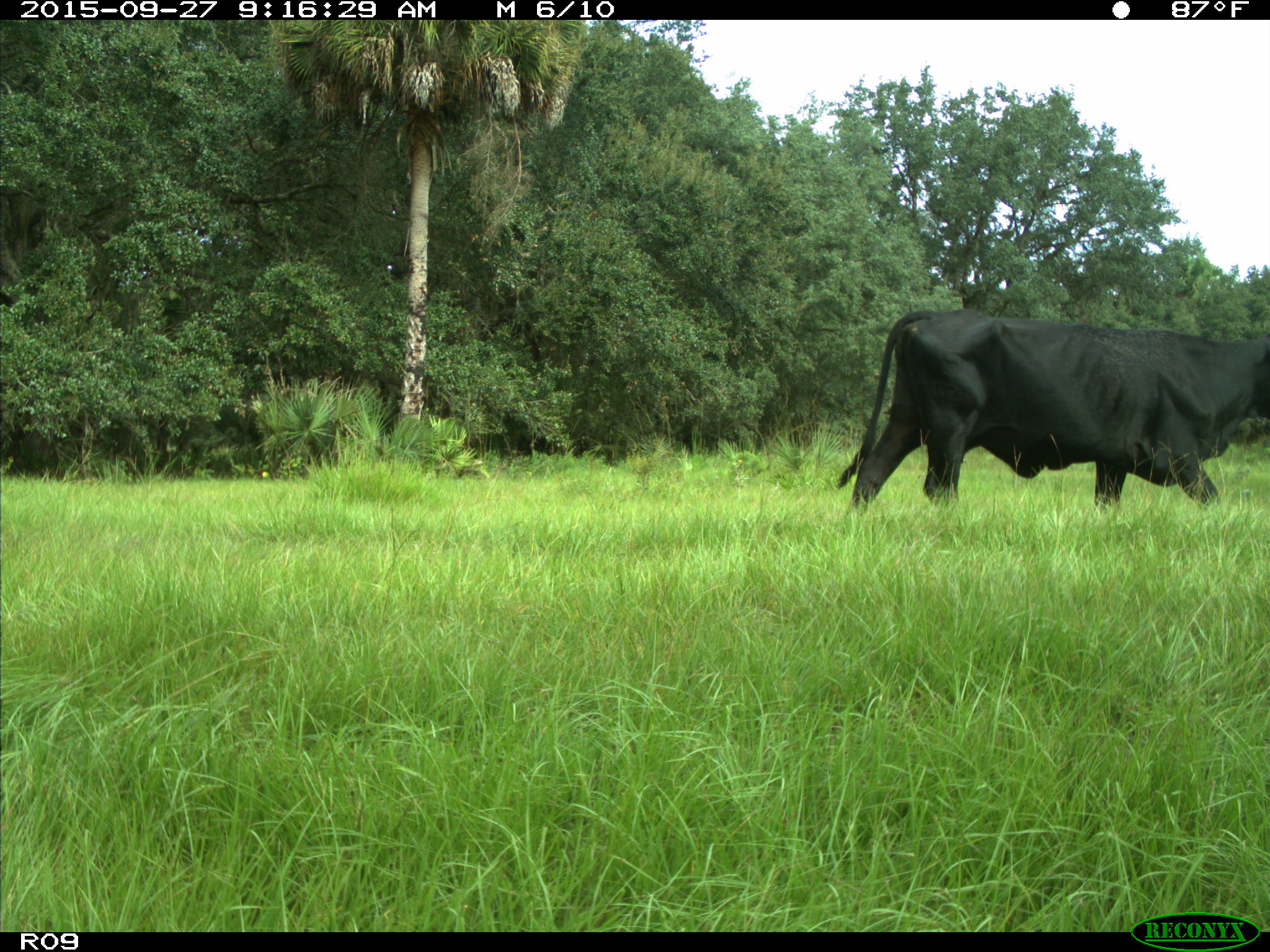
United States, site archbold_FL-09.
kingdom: Animalia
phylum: Chordata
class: Mammalia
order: Artiodactyla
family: Bovidae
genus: Bos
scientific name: Bos taurus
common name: domestic cow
Bos taurus (domestic cow).